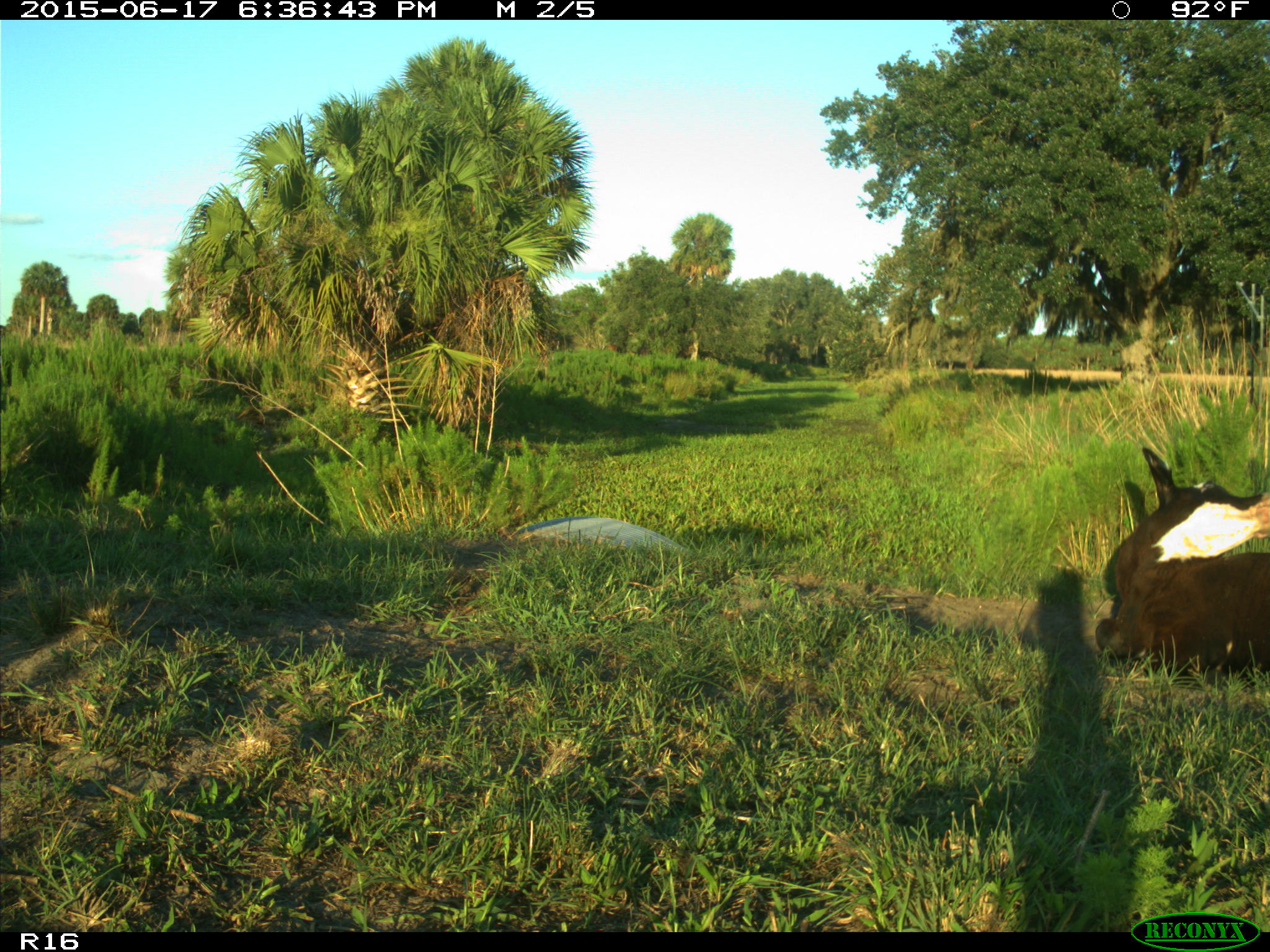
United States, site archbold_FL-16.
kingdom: Animalia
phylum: Chordata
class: Mammalia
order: Artiodactyla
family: Bovidae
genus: Bos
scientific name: Bos taurus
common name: domestic cow